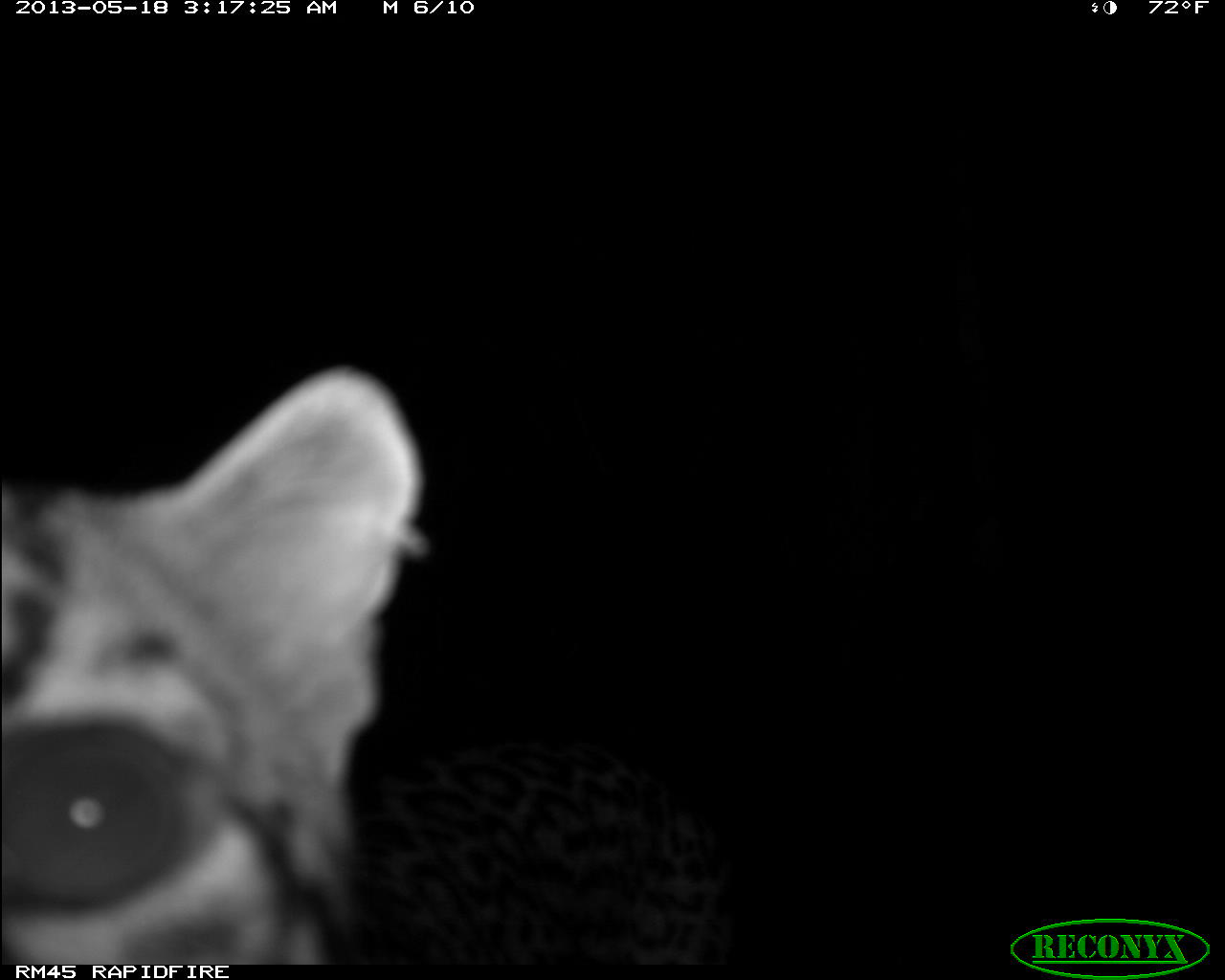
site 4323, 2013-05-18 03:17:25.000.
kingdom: Animalia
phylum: Chordata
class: Mammalia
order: Carnivora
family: Felidae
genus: Leopardus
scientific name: Leopardus pardalis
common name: ocelot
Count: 1.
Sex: male.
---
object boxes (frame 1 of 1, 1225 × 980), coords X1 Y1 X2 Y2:
leopardus pardalis: 0 360 737 964